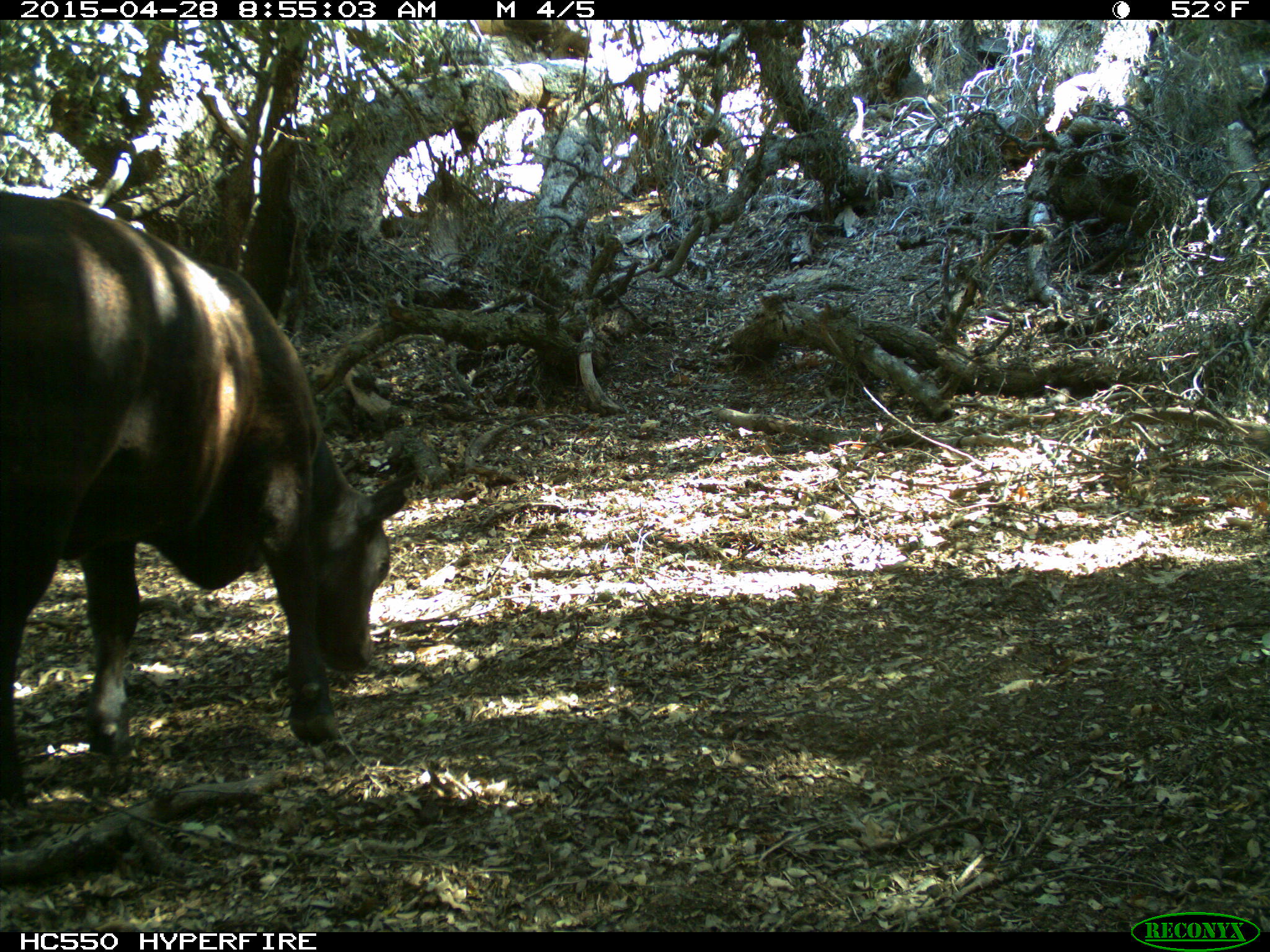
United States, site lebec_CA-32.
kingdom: Animalia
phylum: Chordata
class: Mammalia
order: Artiodactyla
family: Bovidae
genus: Bos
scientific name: Bos taurus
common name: domestic cow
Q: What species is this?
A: Bos taurus (domestic cow).